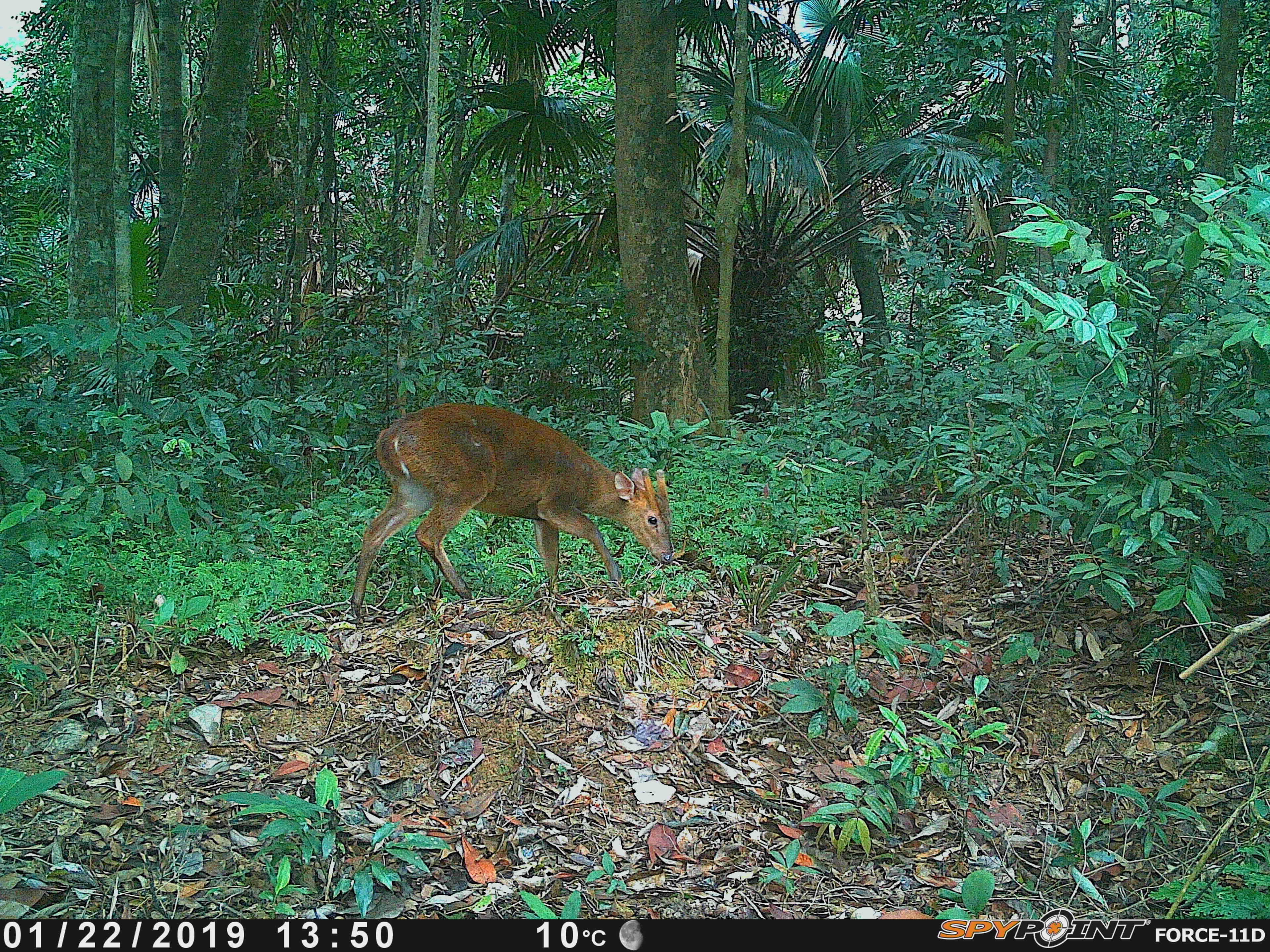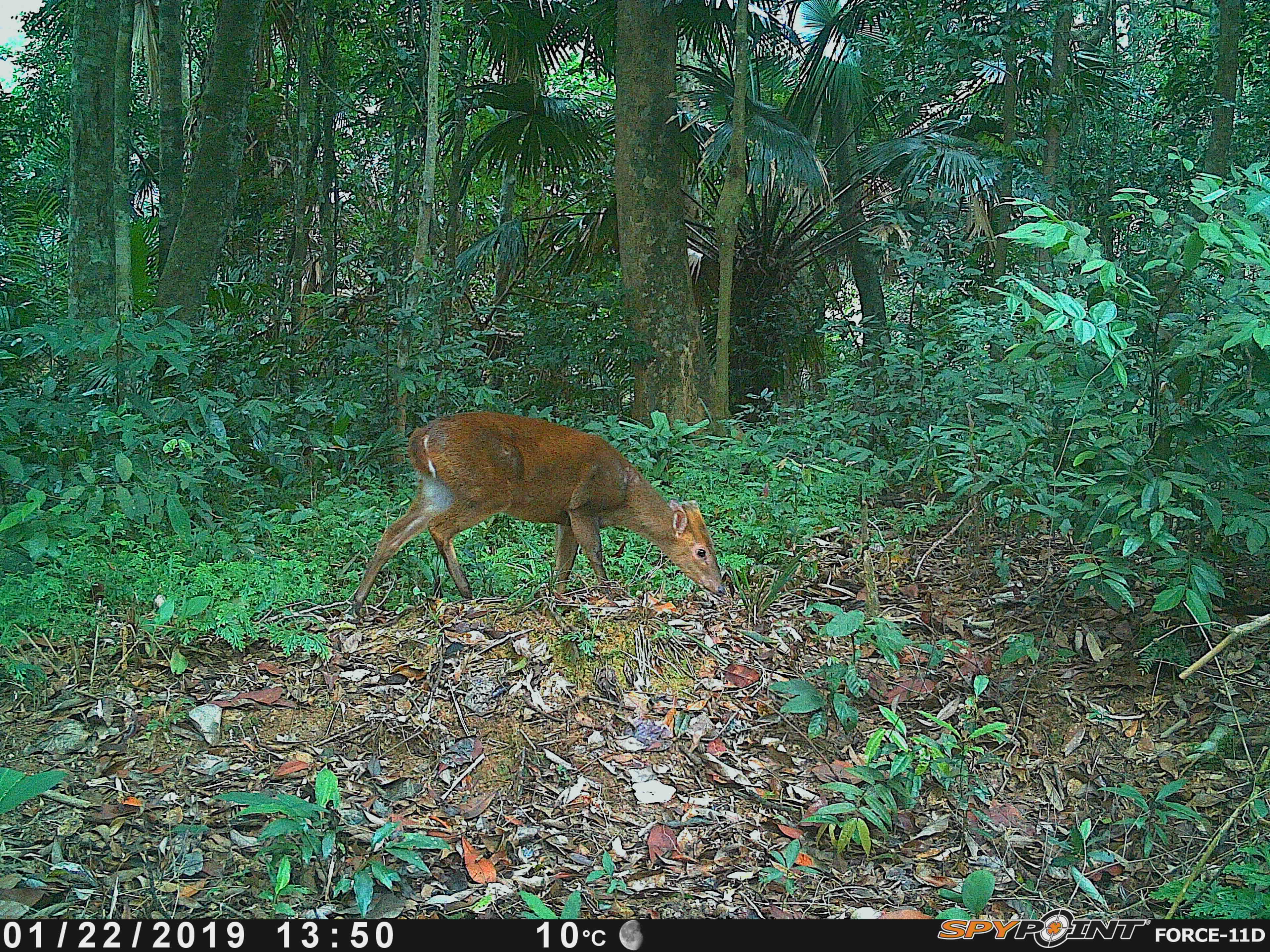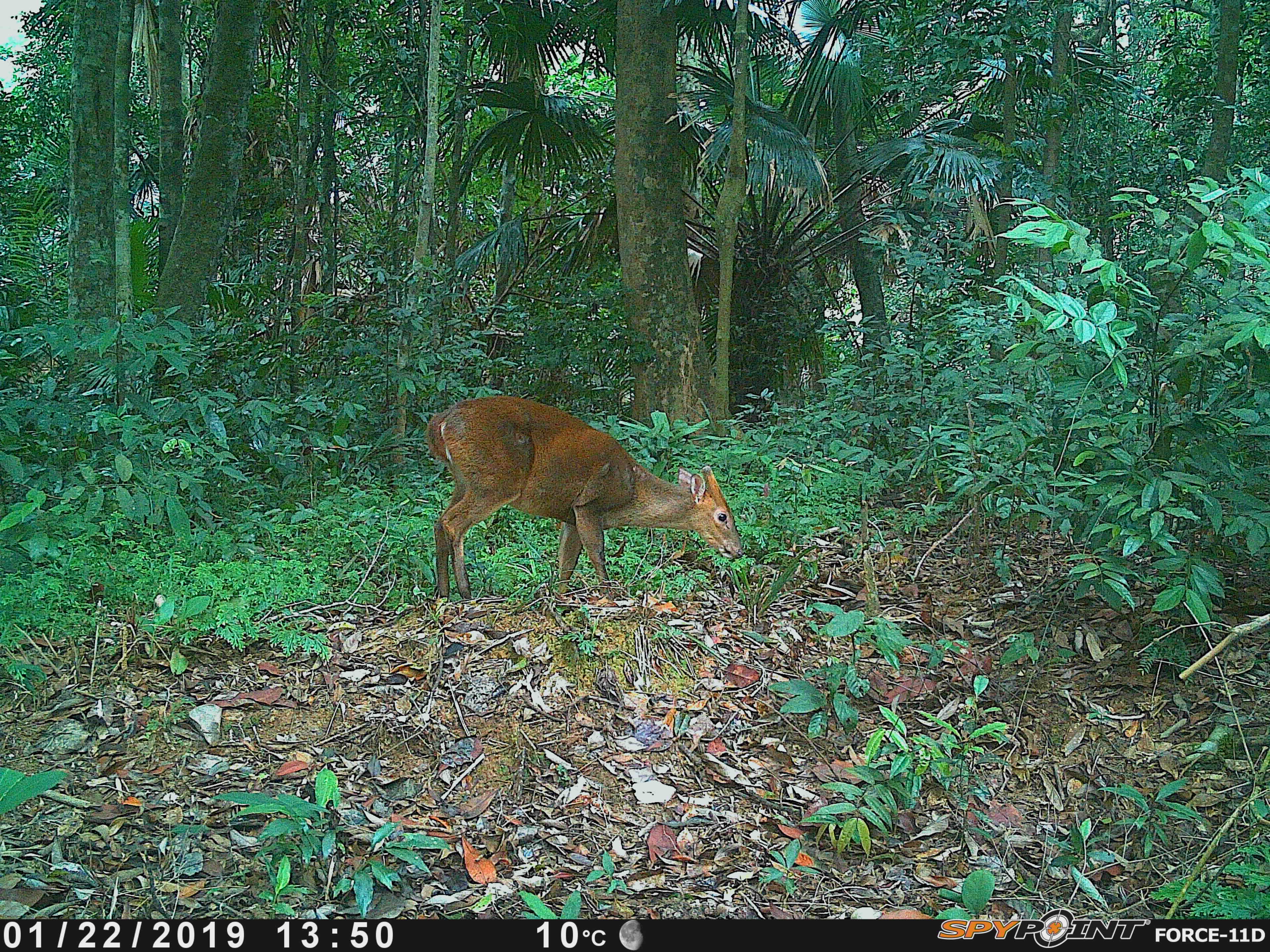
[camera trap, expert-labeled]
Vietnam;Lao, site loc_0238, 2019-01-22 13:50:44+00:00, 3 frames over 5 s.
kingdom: Animalia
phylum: Chordata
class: Mammalia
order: Artiodactyla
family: Cervidae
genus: Muntiacus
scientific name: Muntiacus vuquangensis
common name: large-antlered muntjac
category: large antlered muntjac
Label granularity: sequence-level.